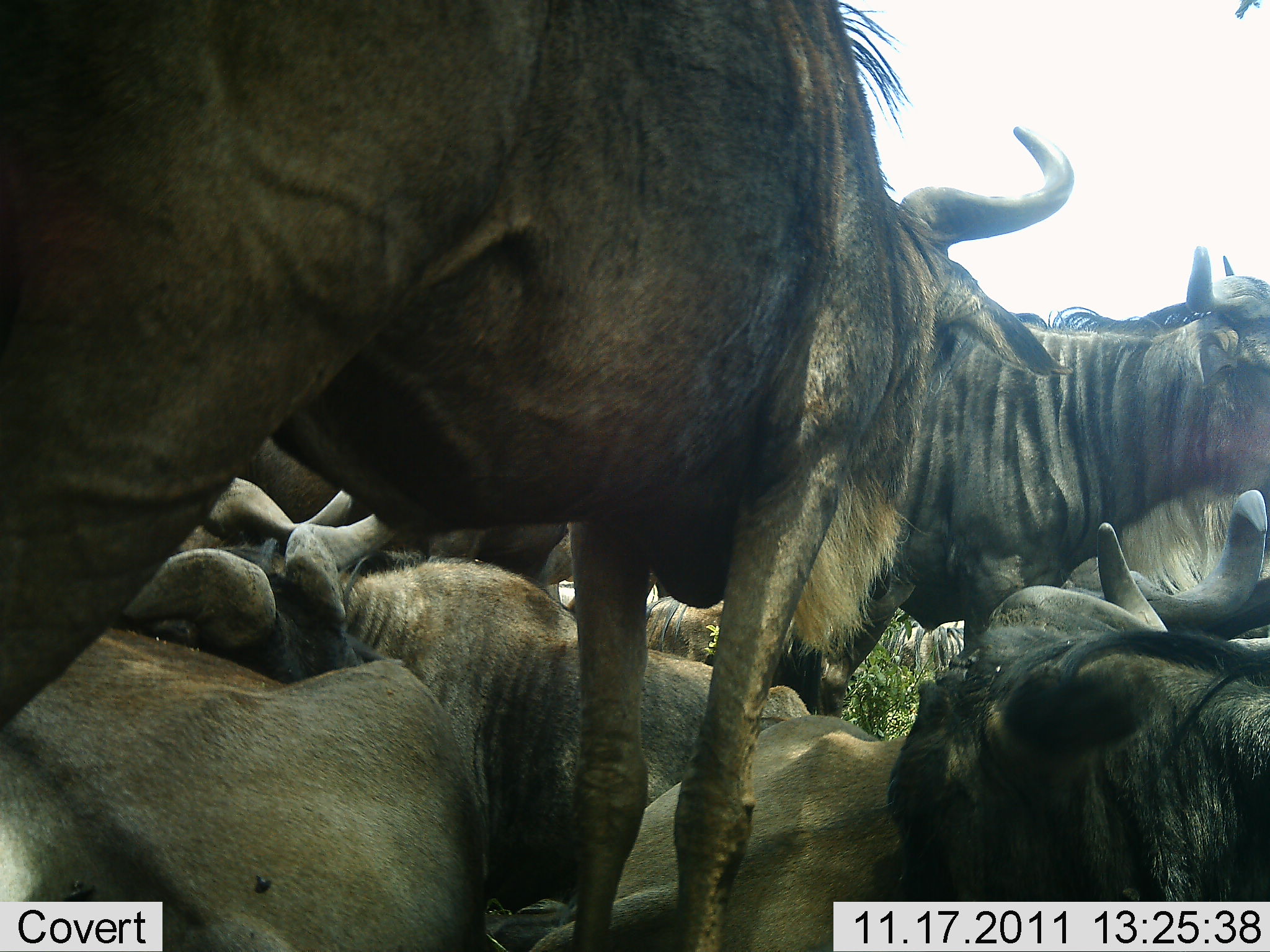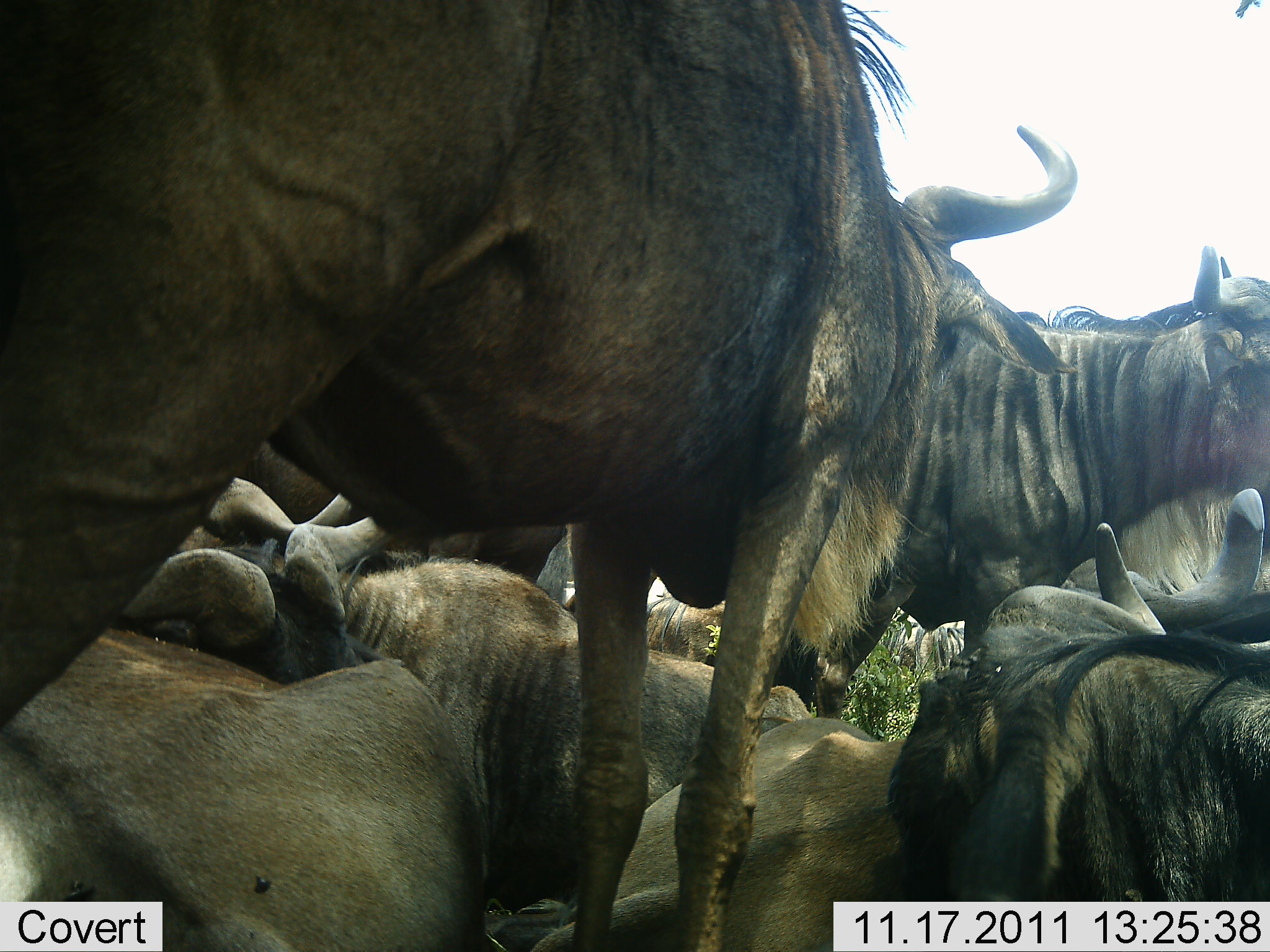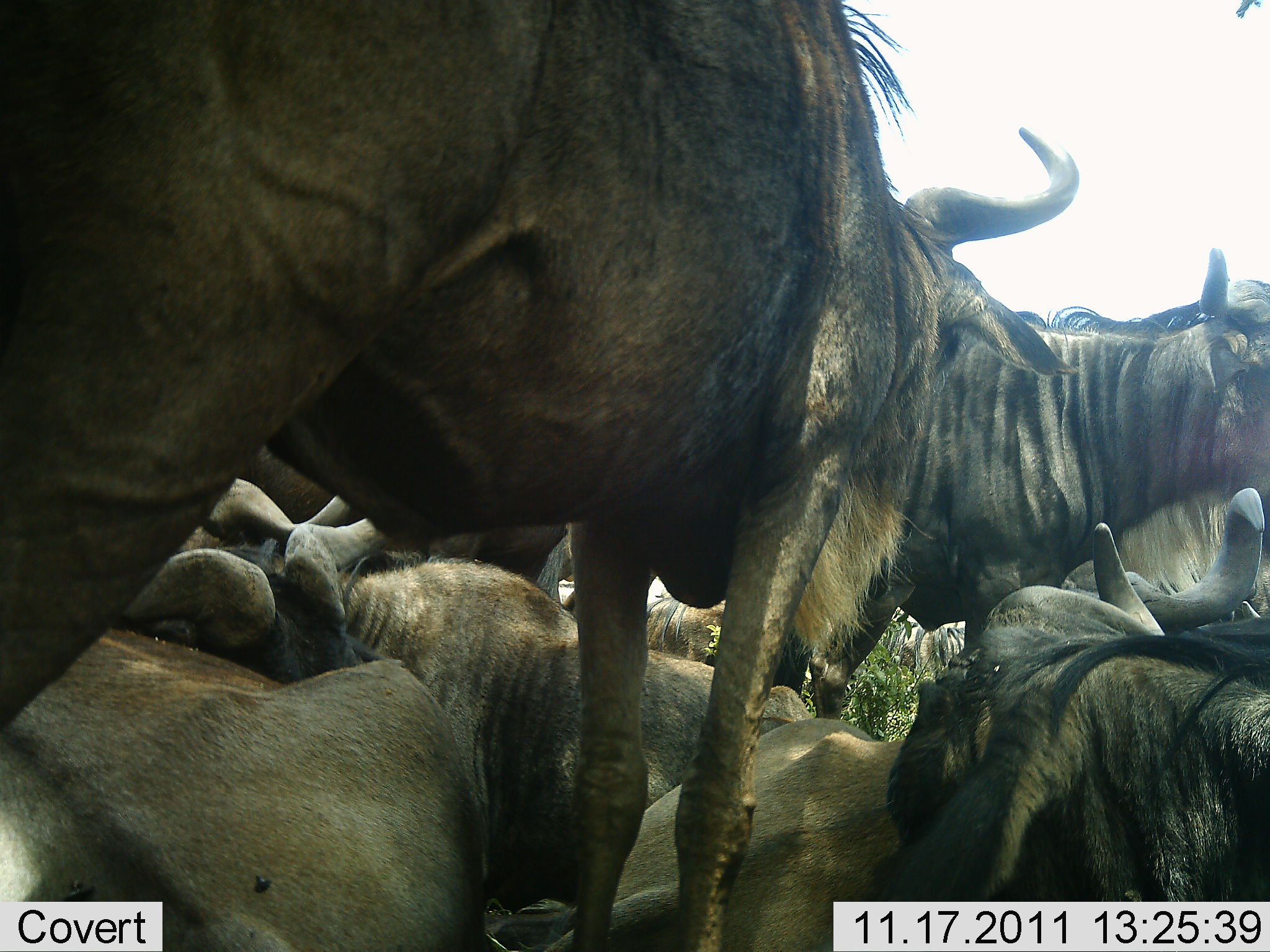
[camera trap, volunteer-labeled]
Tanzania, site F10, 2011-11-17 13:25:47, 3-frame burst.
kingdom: Animalia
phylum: Chordata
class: Mammalia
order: Artiodactyla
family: Bovidae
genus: Connochaetes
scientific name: Connochaetes taurinus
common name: blue wildebeest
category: wildebeest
Wildebeest (blue wildebeest) (Connochaetes taurinus), count 8. Behavior (volunteer vote fractions): standing 58%, resting 92%, moving 0%, interacting 17%. Young present (vote fraction): 0%. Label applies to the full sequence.